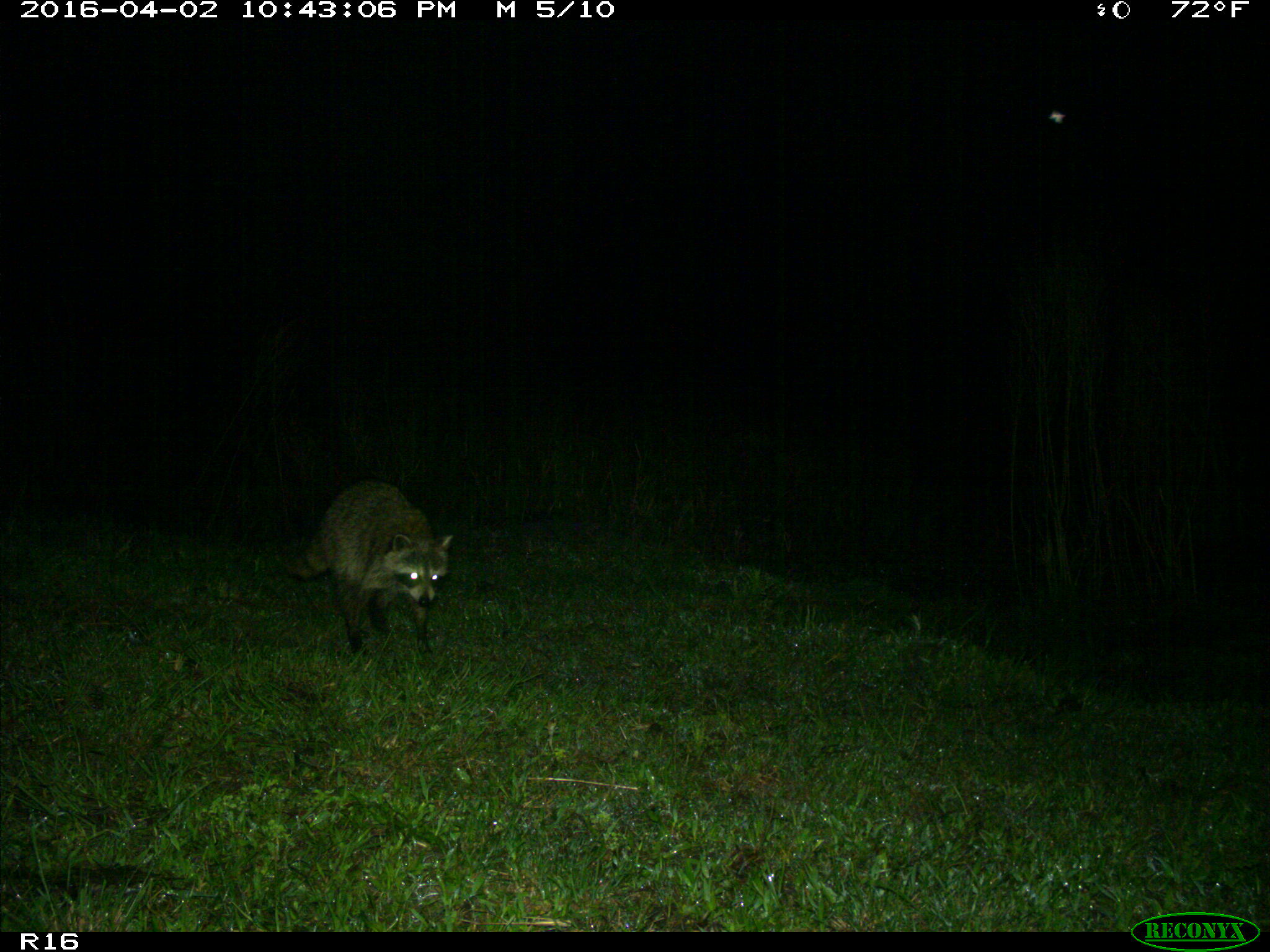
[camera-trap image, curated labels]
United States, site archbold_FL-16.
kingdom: Animalia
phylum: Chordata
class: Mammalia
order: Carnivora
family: Procyonidae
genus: Procyon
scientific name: Procyon lotor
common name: common raccoon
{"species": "Procyon lotor (common raccoon)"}